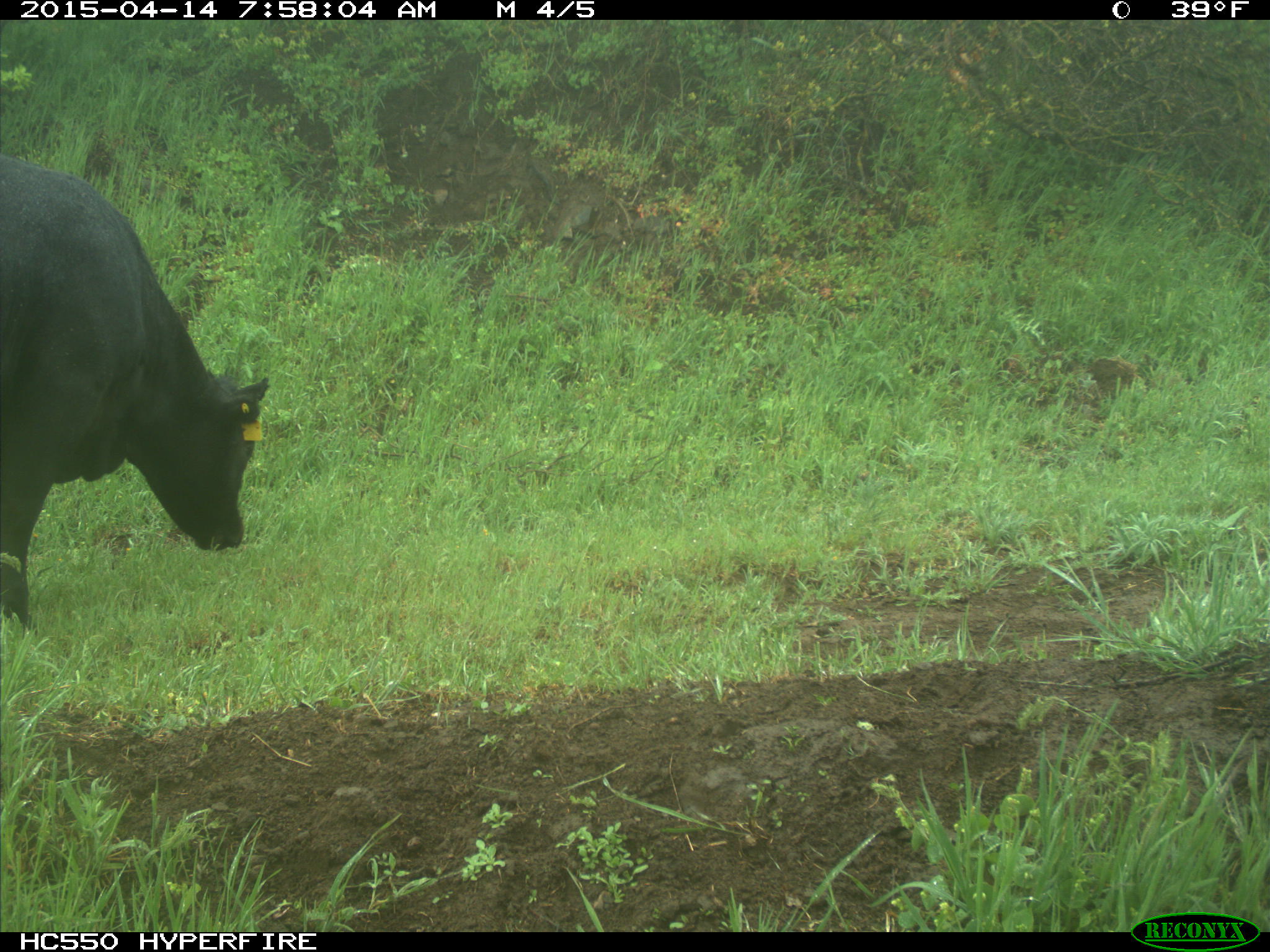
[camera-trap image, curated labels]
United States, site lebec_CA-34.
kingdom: Animalia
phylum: Chordata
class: Mammalia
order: Artiodactyla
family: Bovidae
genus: Bos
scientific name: Bos taurus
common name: domestic cow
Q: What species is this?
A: Bos taurus (domestic cow).